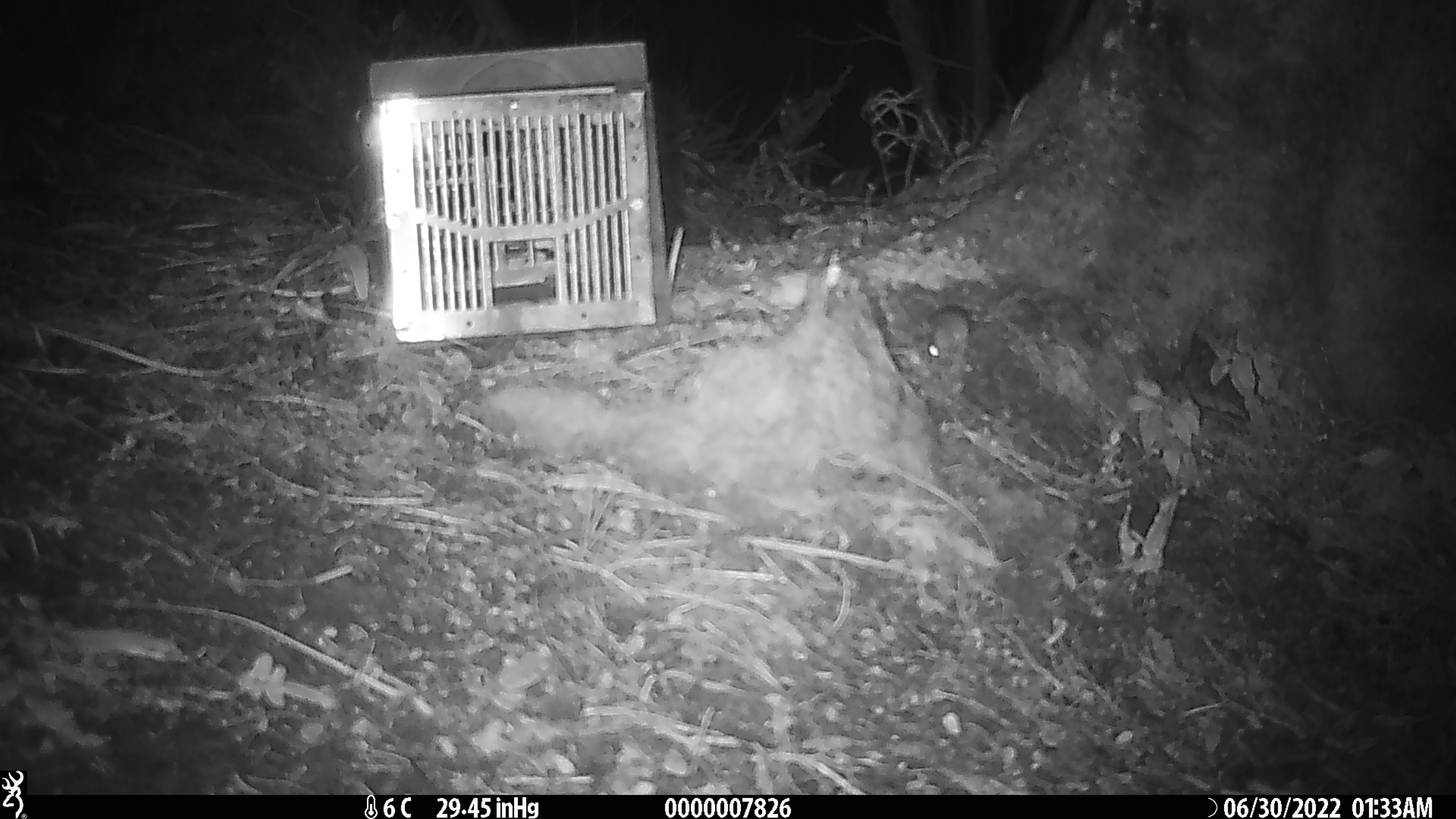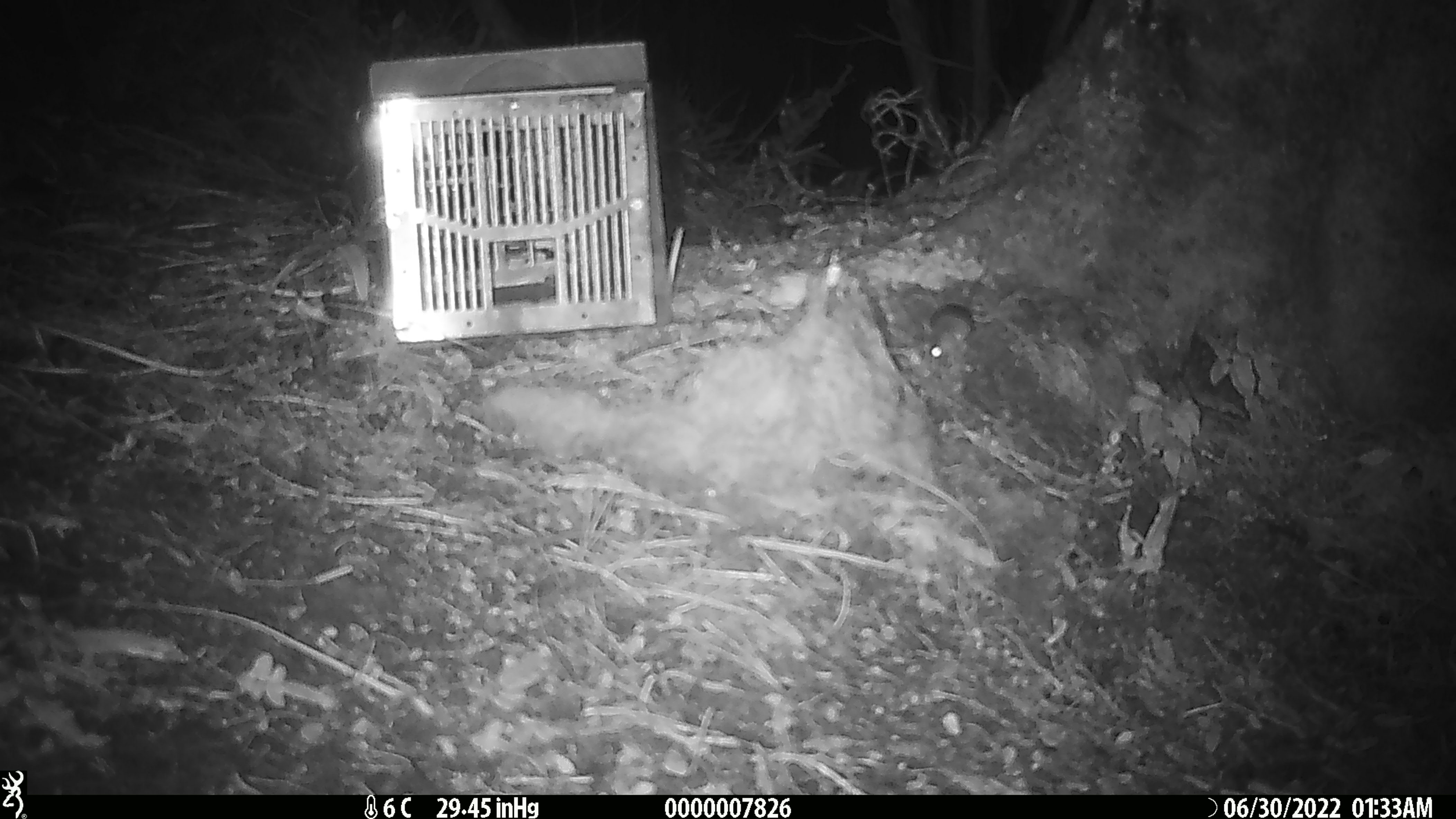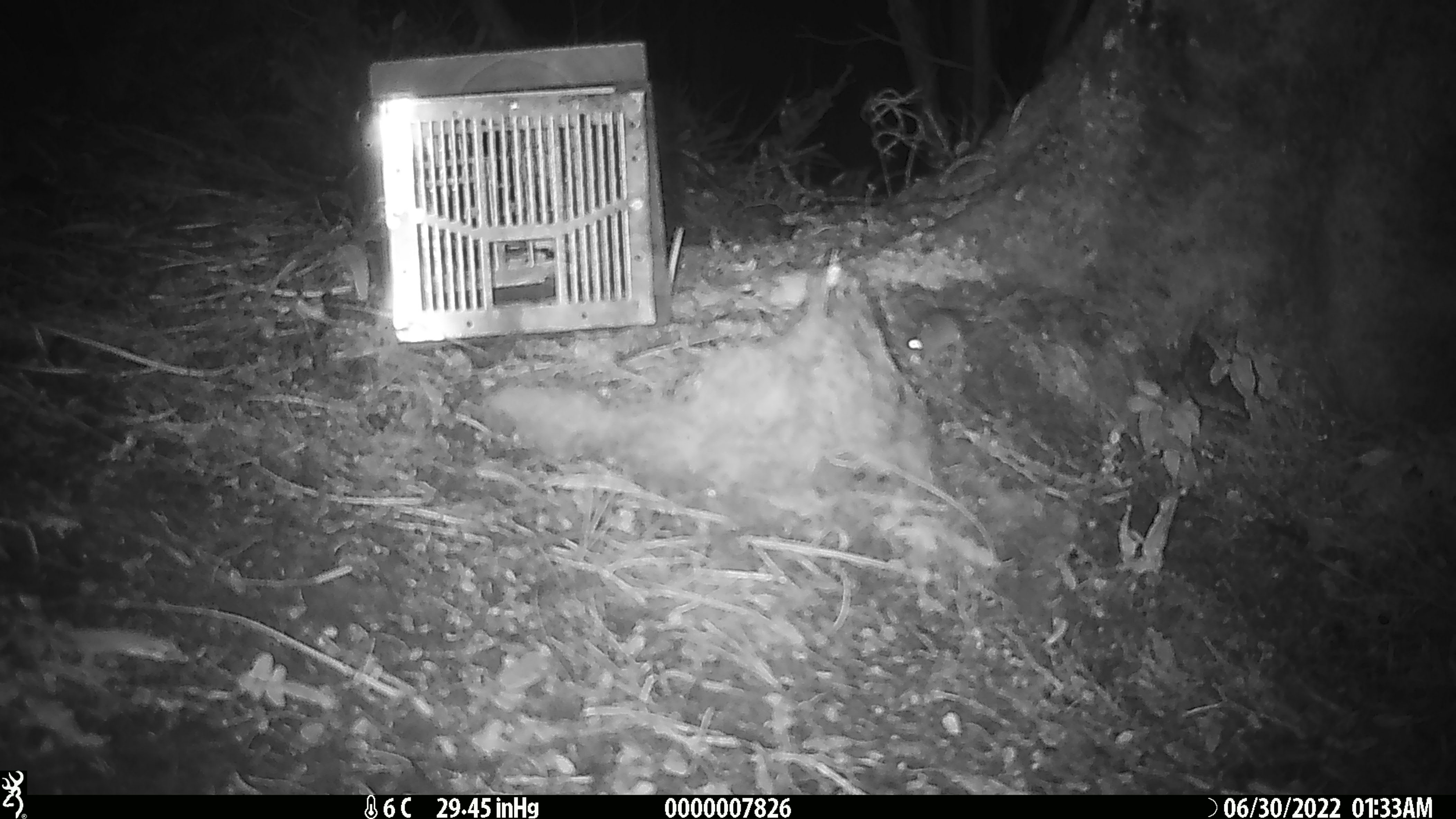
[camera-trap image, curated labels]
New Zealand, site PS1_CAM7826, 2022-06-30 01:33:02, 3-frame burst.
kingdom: Animalia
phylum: Chordata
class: Mammalia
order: Rodentia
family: Muridae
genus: Mus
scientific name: Mus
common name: mouse